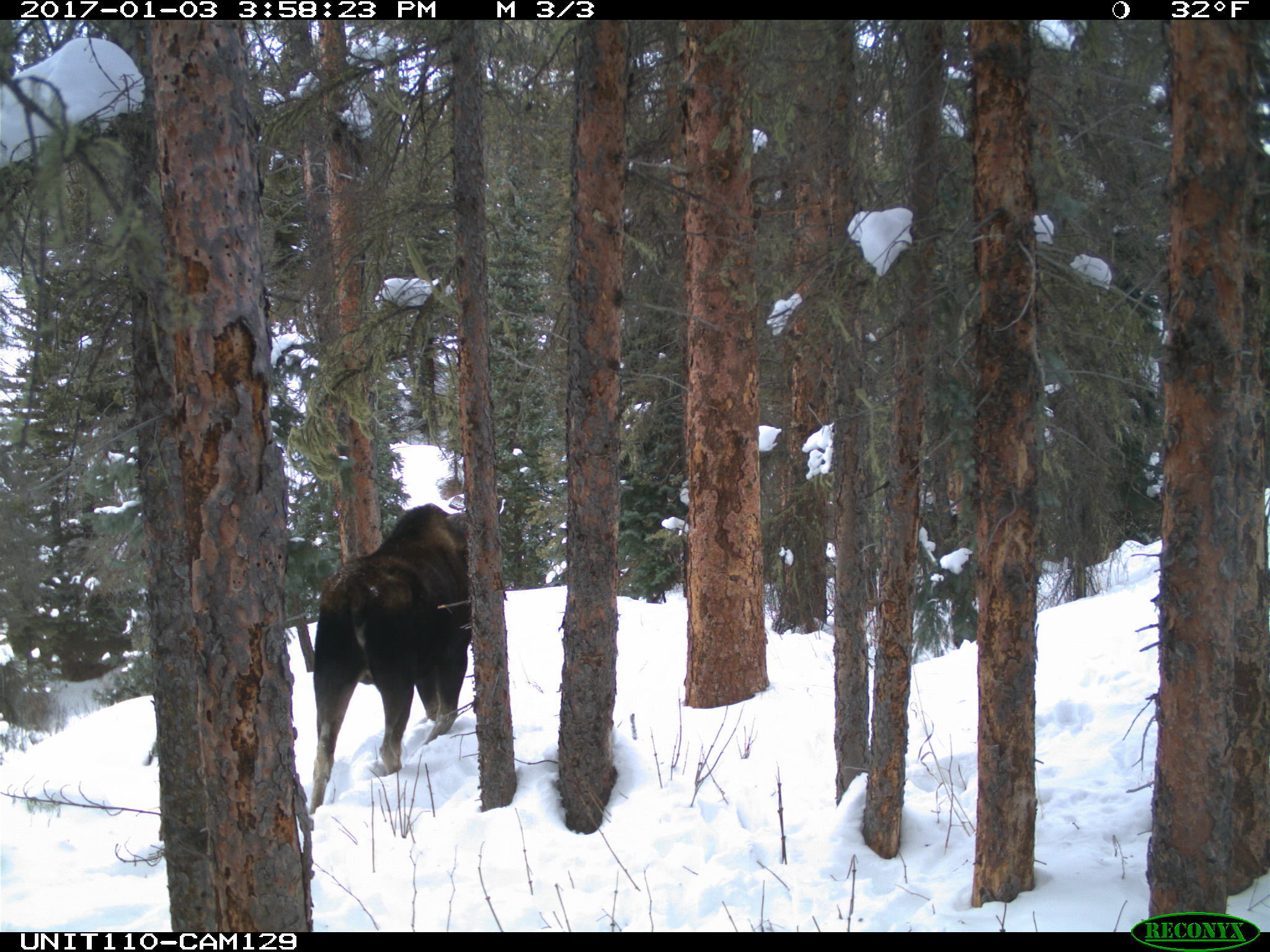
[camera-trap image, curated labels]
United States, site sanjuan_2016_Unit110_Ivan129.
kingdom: Animalia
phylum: Chordata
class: Mammalia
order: Artiodactyla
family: Cervidae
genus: Alces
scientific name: Alces alces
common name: moose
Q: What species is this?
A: Alces alces (moose).